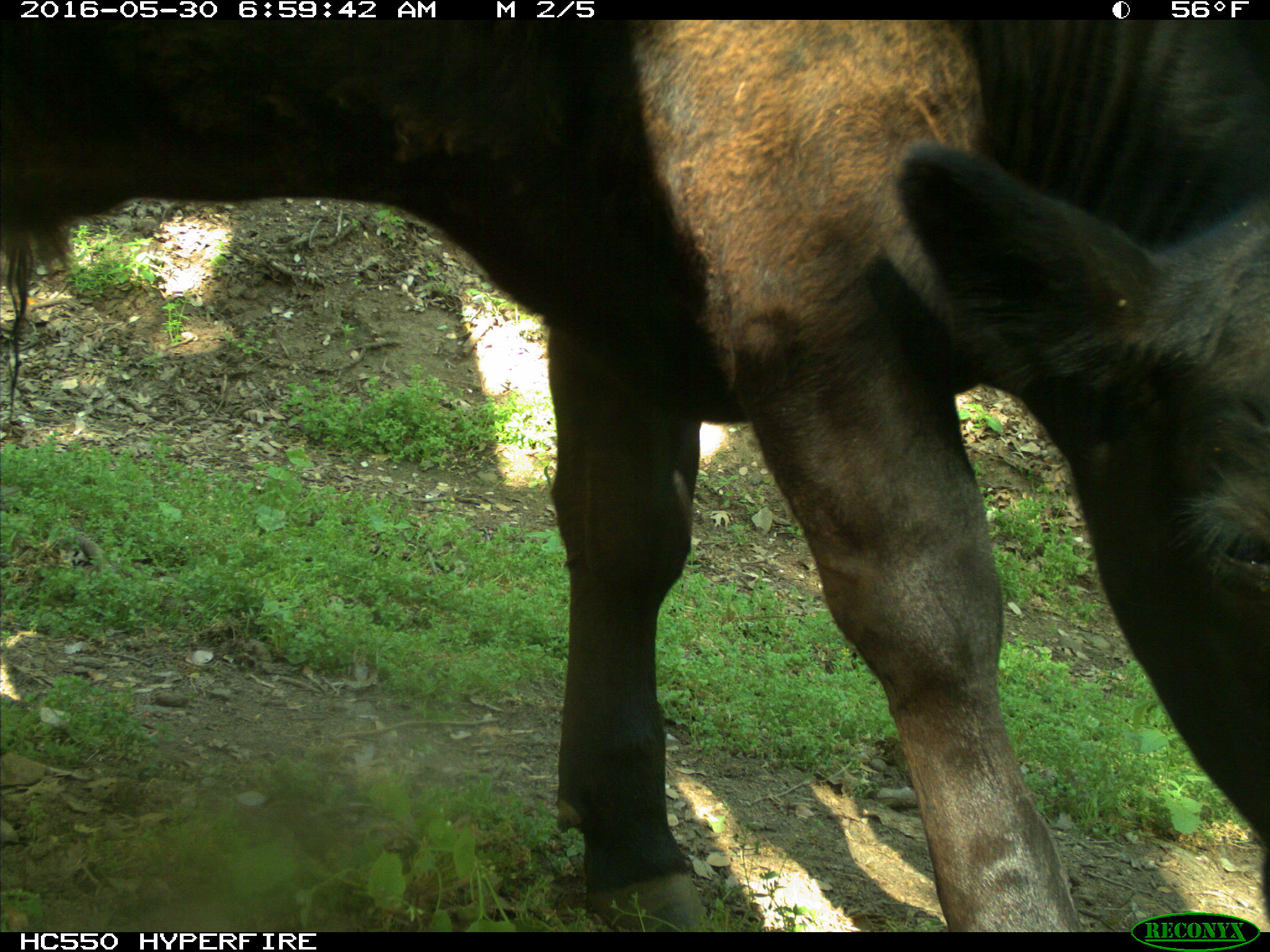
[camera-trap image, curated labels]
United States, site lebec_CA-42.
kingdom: Animalia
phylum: Chordata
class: Mammalia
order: Artiodactyla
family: Bovidae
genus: Bos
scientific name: Bos taurus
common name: domestic cow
Bos taurus (domestic cow).